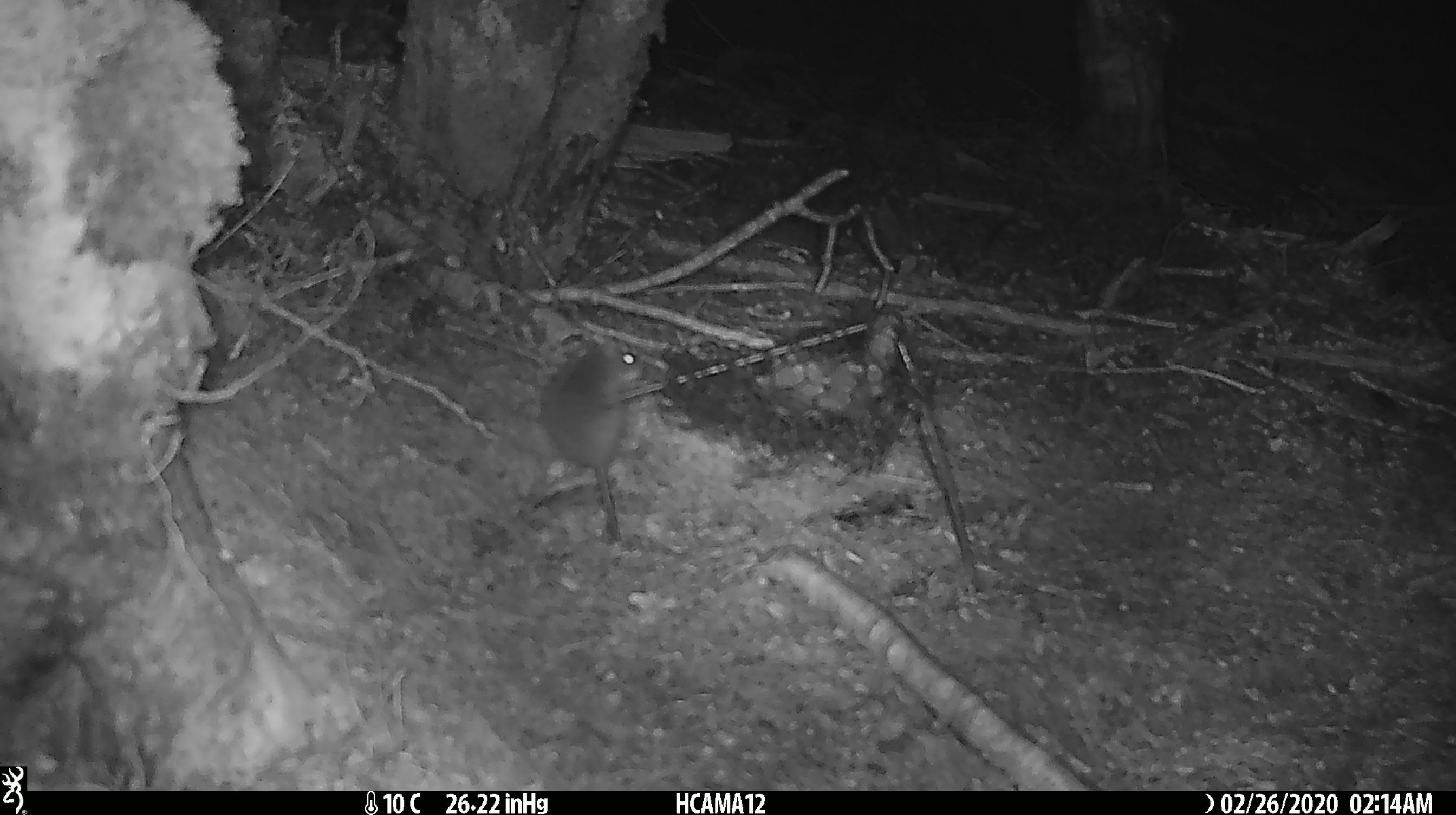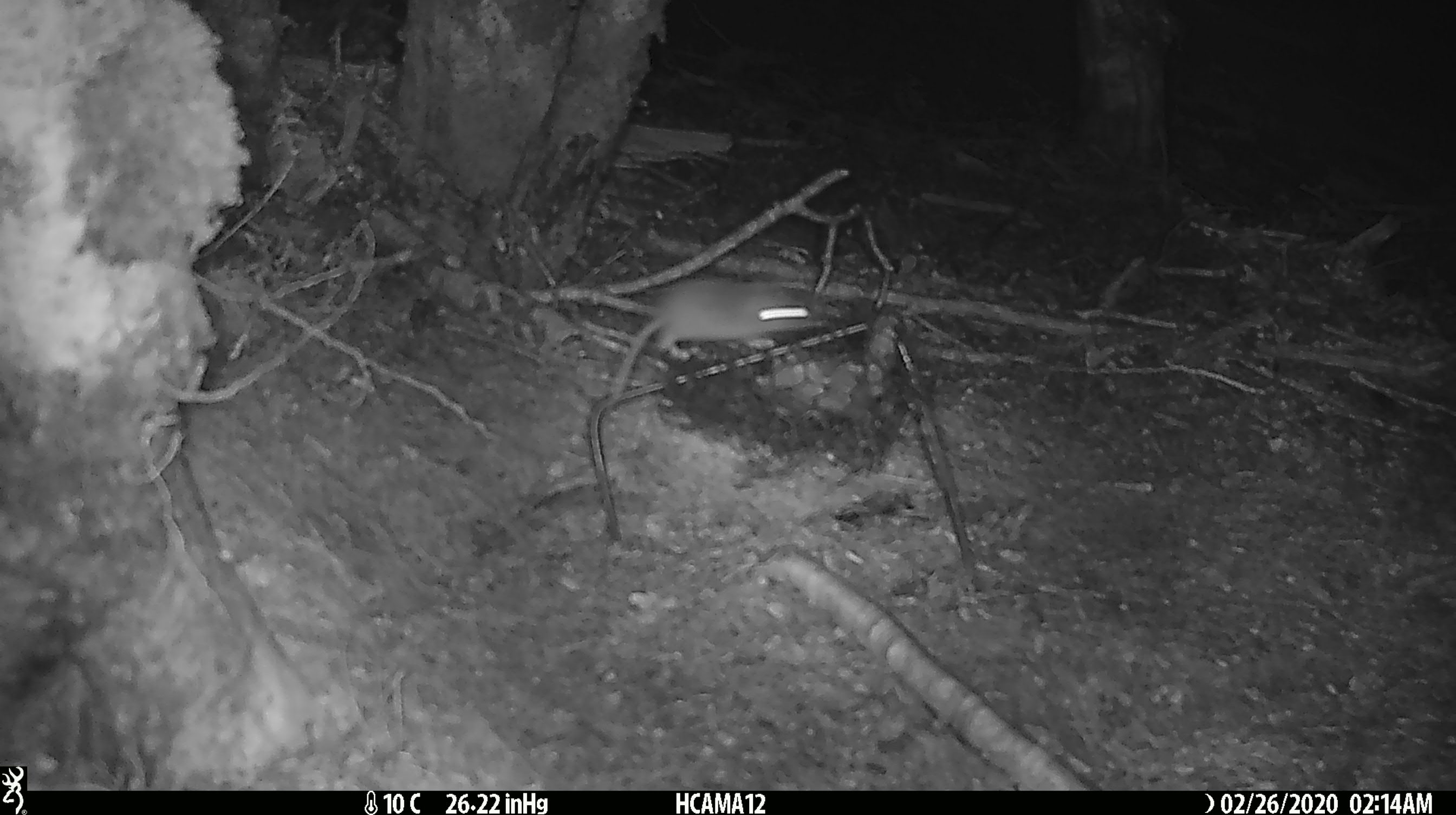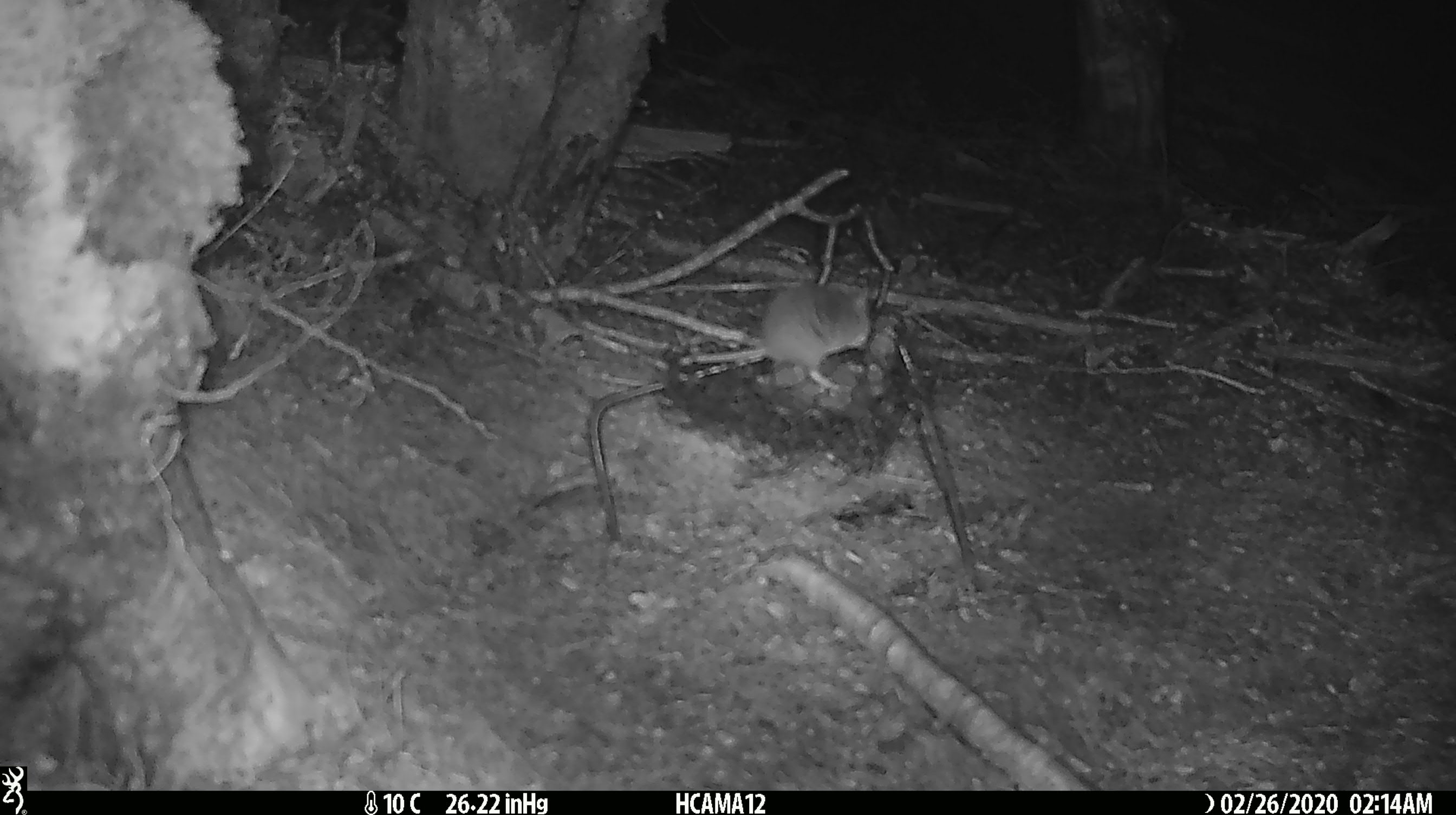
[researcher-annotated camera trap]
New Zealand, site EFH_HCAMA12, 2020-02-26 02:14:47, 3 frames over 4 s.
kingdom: Animalia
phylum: Chordata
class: Mammalia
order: Rodentia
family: Muridae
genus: Mus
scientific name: Mus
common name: mouse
Mouse (Mus).